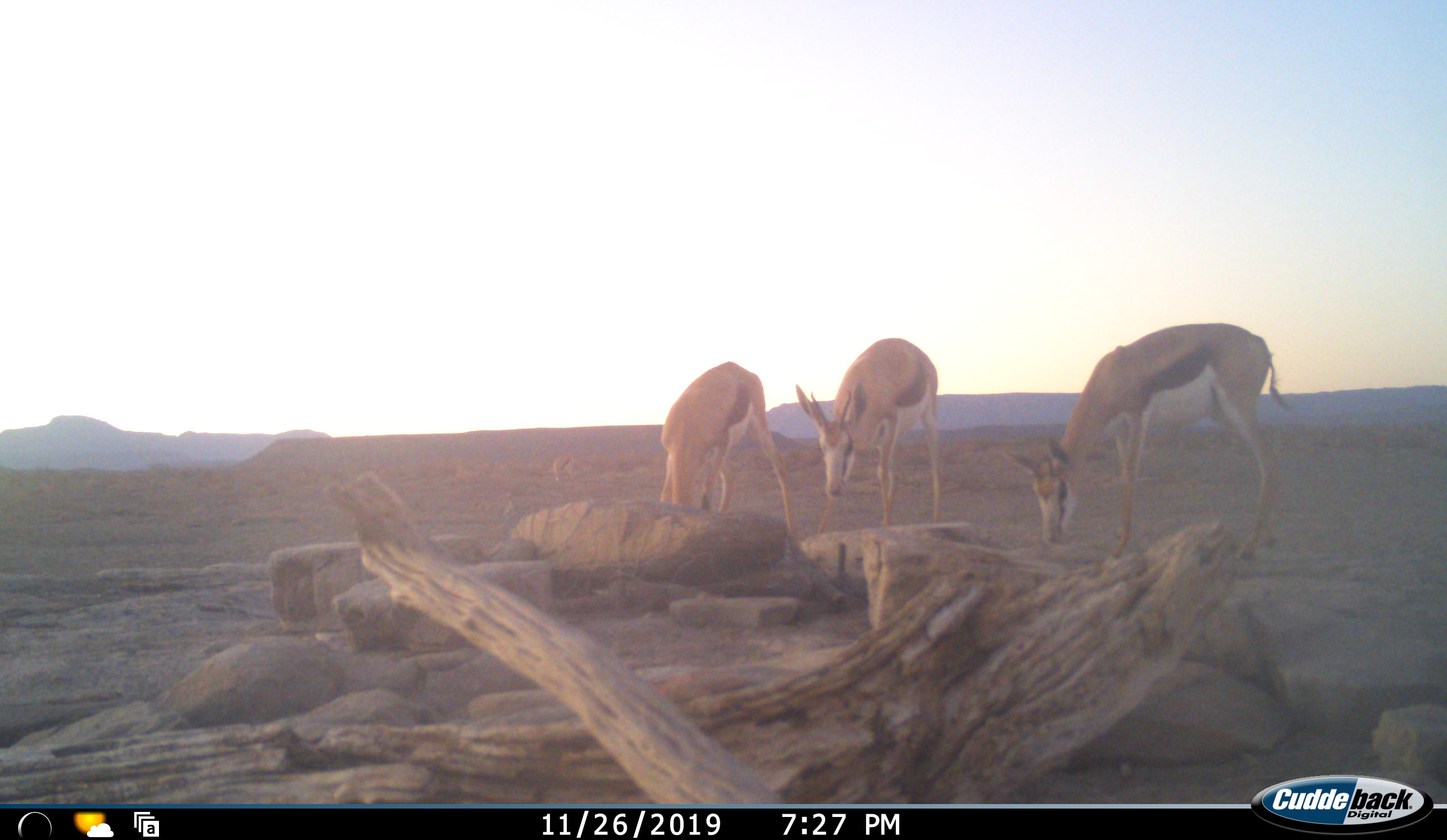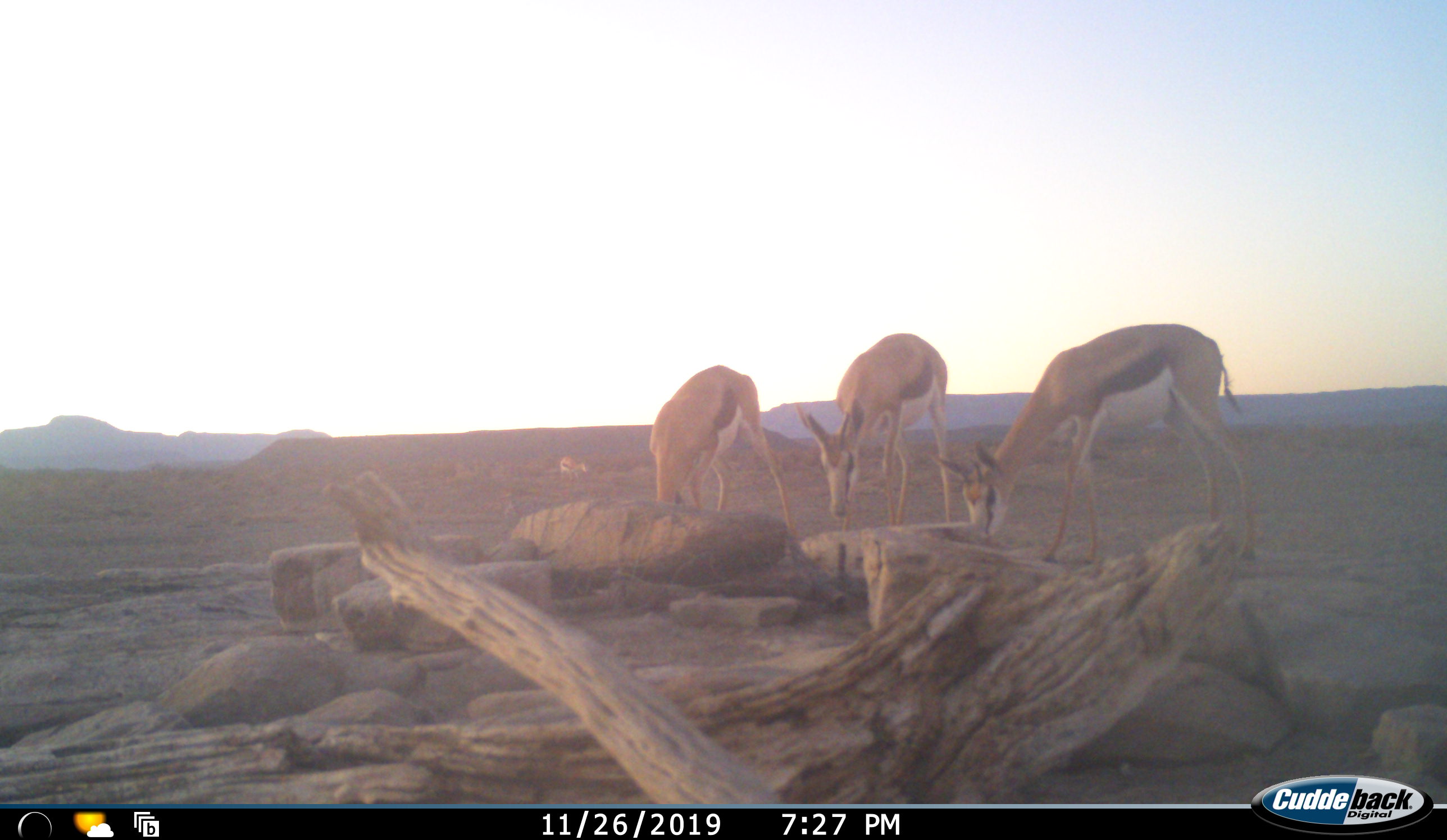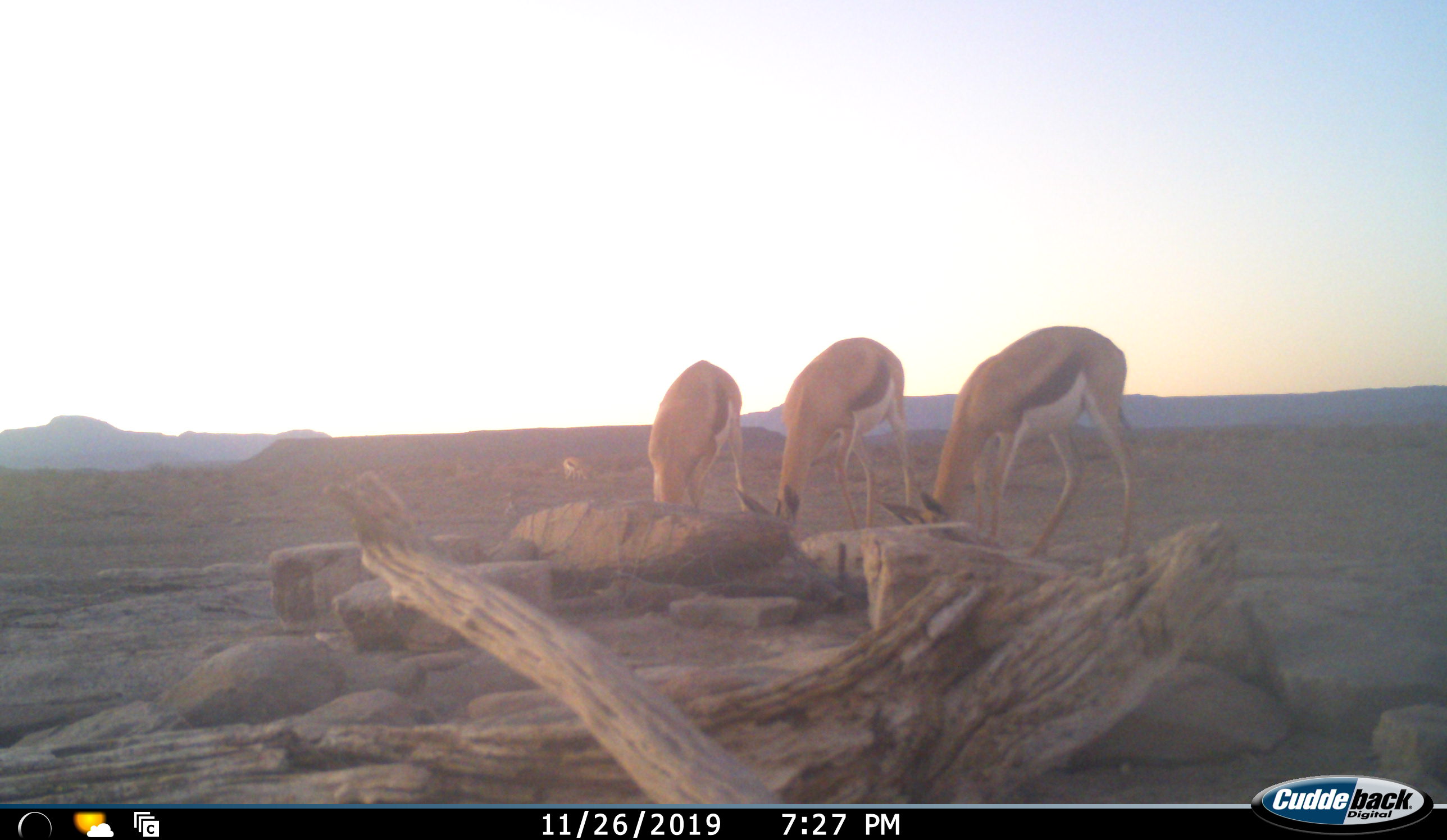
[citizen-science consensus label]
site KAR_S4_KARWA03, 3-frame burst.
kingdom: Animalia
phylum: Chordata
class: Mammalia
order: Artiodactyla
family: Bovidae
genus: Antidorcas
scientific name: Antidorcas marsupialis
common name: springbok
Springbok (Antidorcas marsupialis), count 3. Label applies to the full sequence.